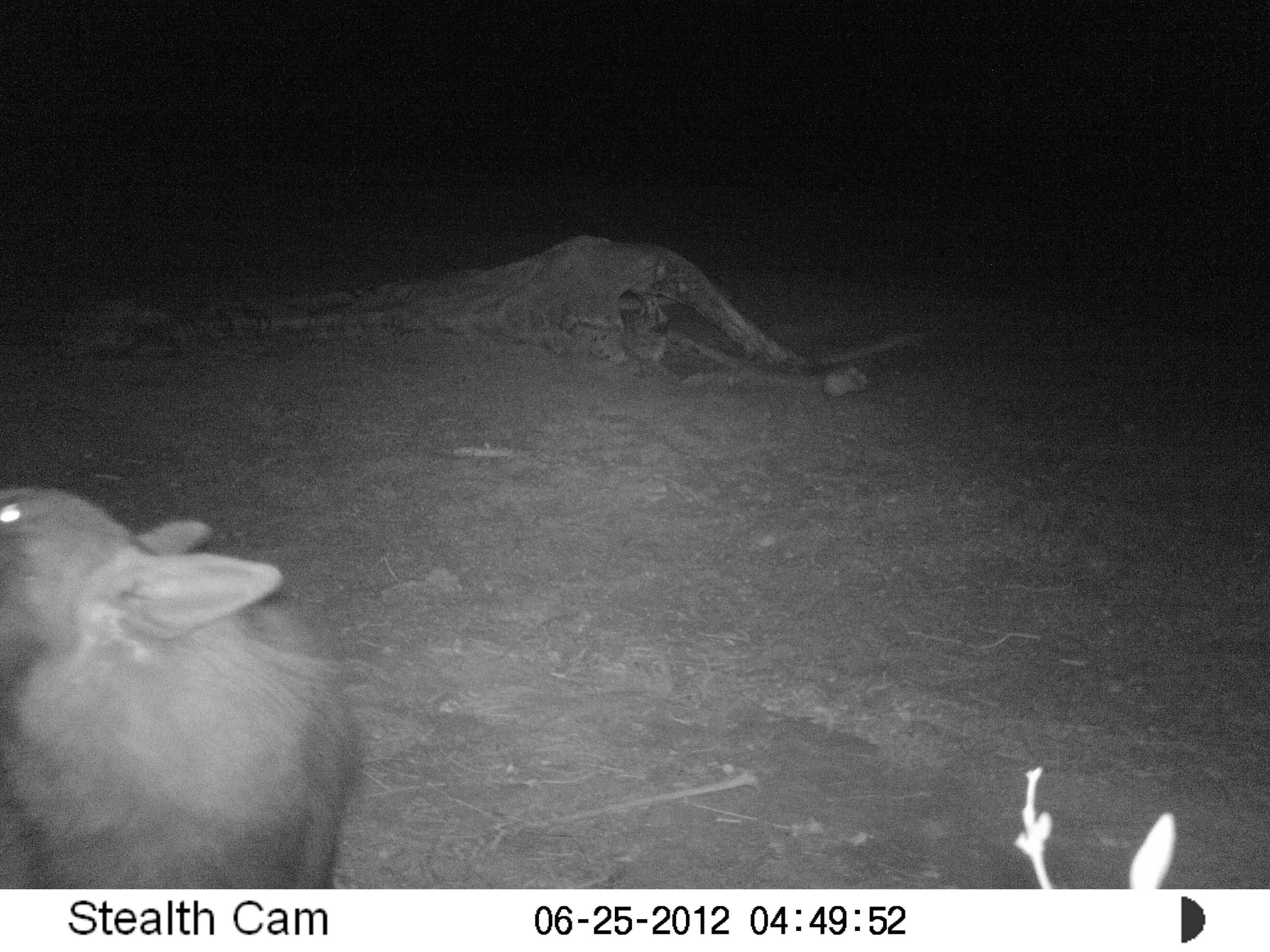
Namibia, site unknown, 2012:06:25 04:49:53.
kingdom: Animalia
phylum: Chordata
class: Mammalia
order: Carnivora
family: Hyaenidae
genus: Parahyaena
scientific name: Parahyaena brunnea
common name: brown hyena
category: hyaena brunnea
Hyaena brunnea (brown hyena) (Parahyaena brunnea).